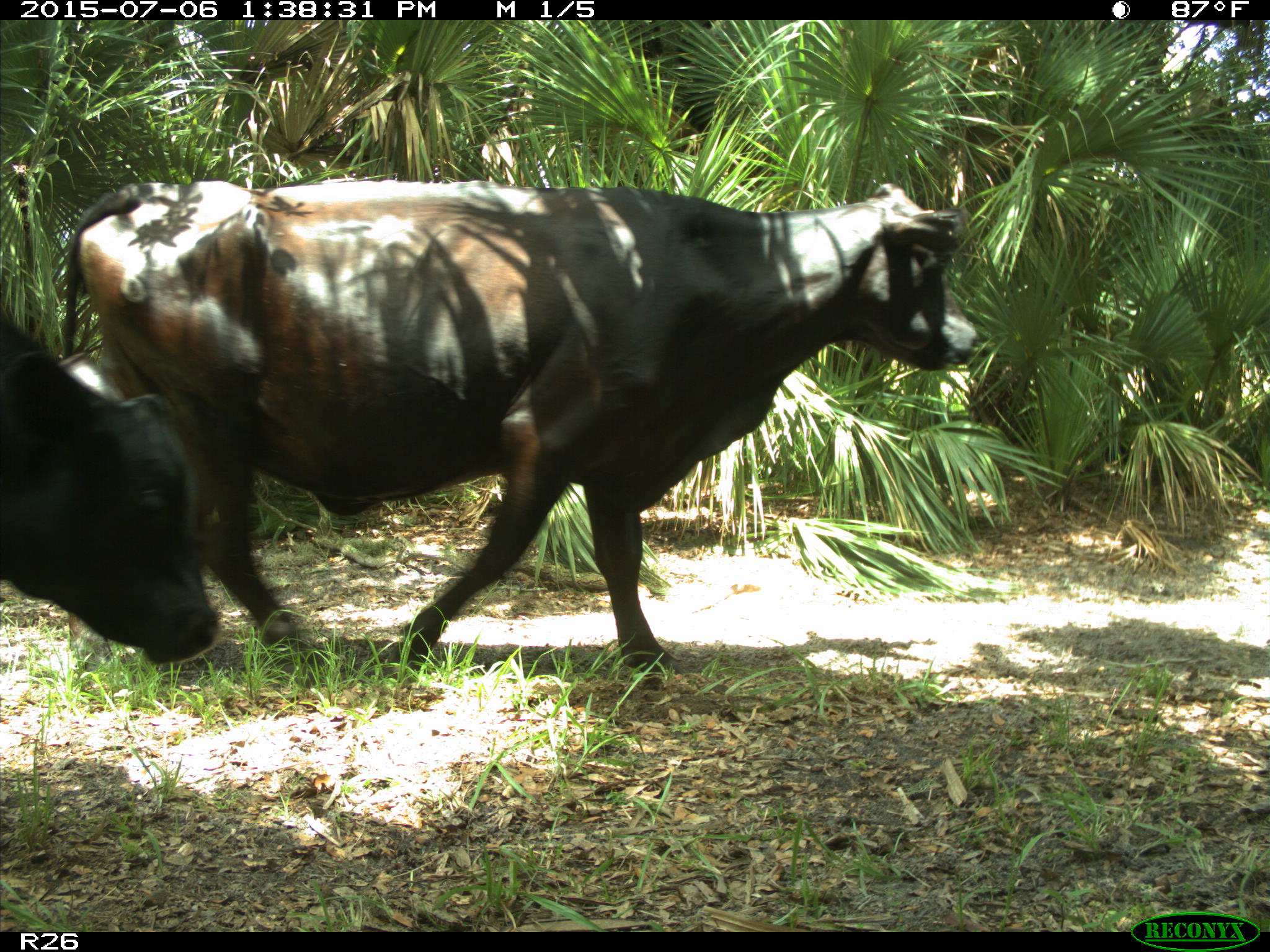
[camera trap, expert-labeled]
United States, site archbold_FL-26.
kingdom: Animalia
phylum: Chordata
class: Mammalia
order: Artiodactyla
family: Bovidae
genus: Bos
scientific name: Bos taurus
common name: domestic cow